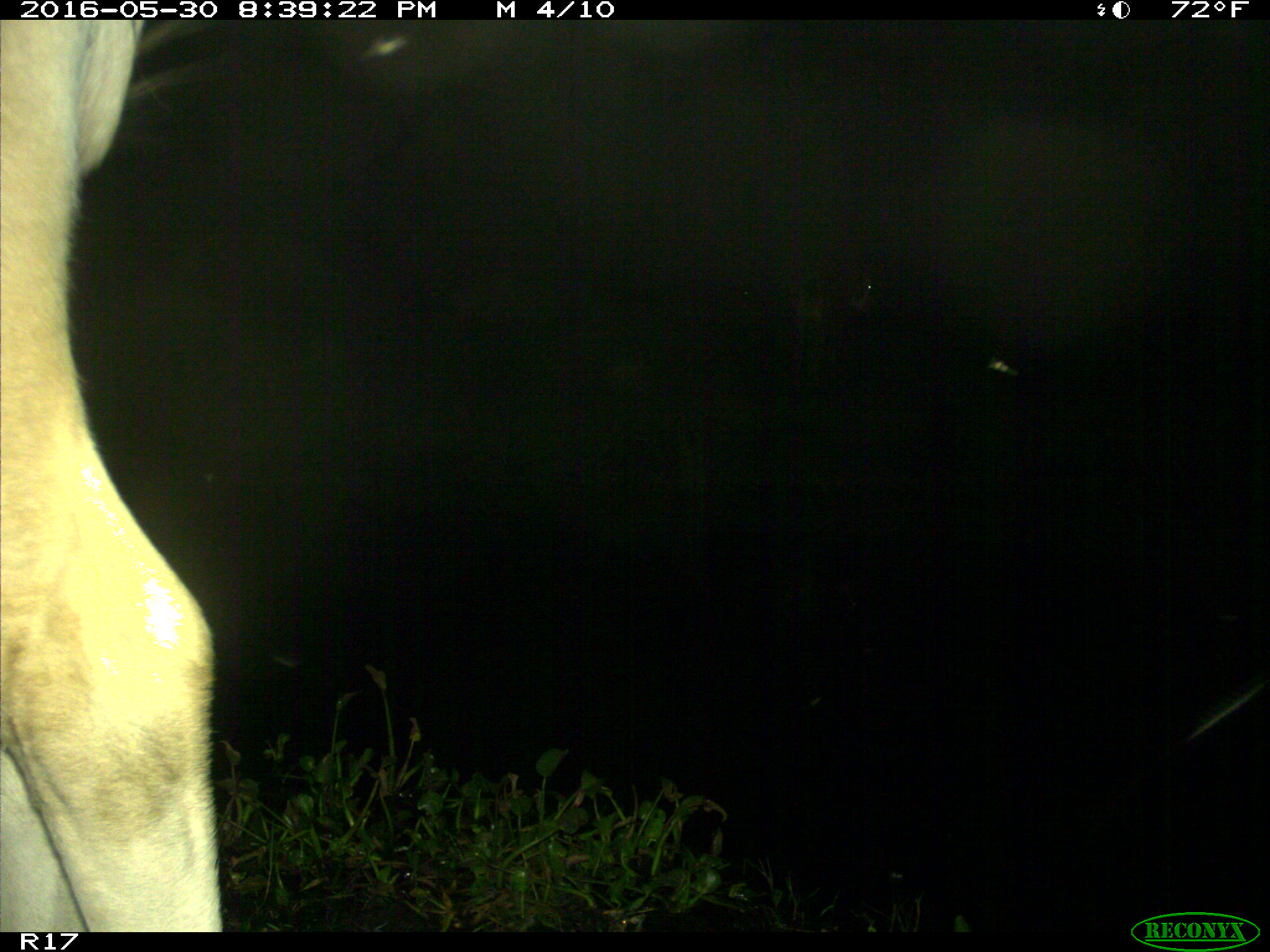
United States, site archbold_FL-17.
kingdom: Animalia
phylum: Chordata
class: Mammalia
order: Artiodactyla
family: Bovidae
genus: Bos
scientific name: Bos taurus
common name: domestic cow